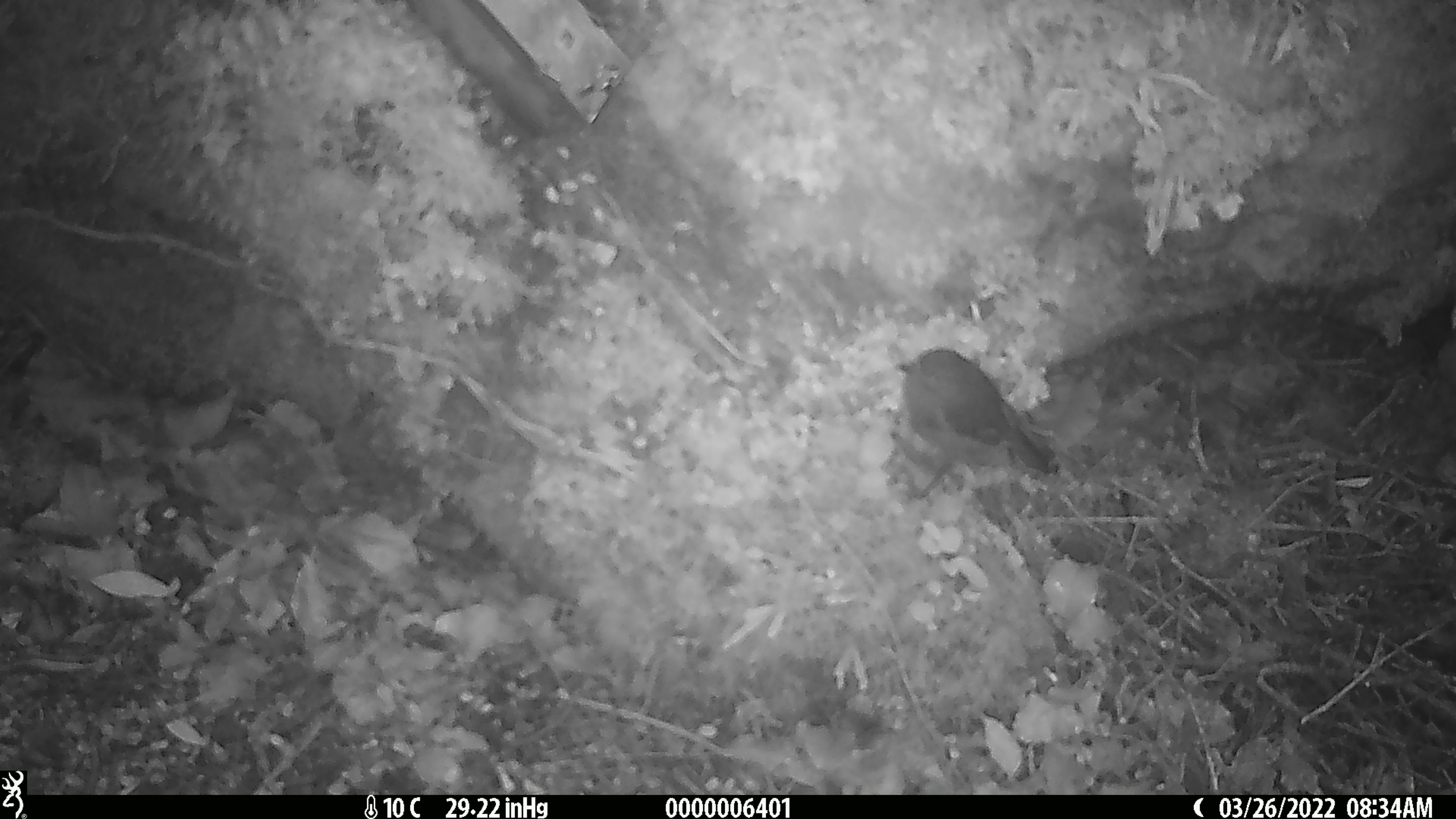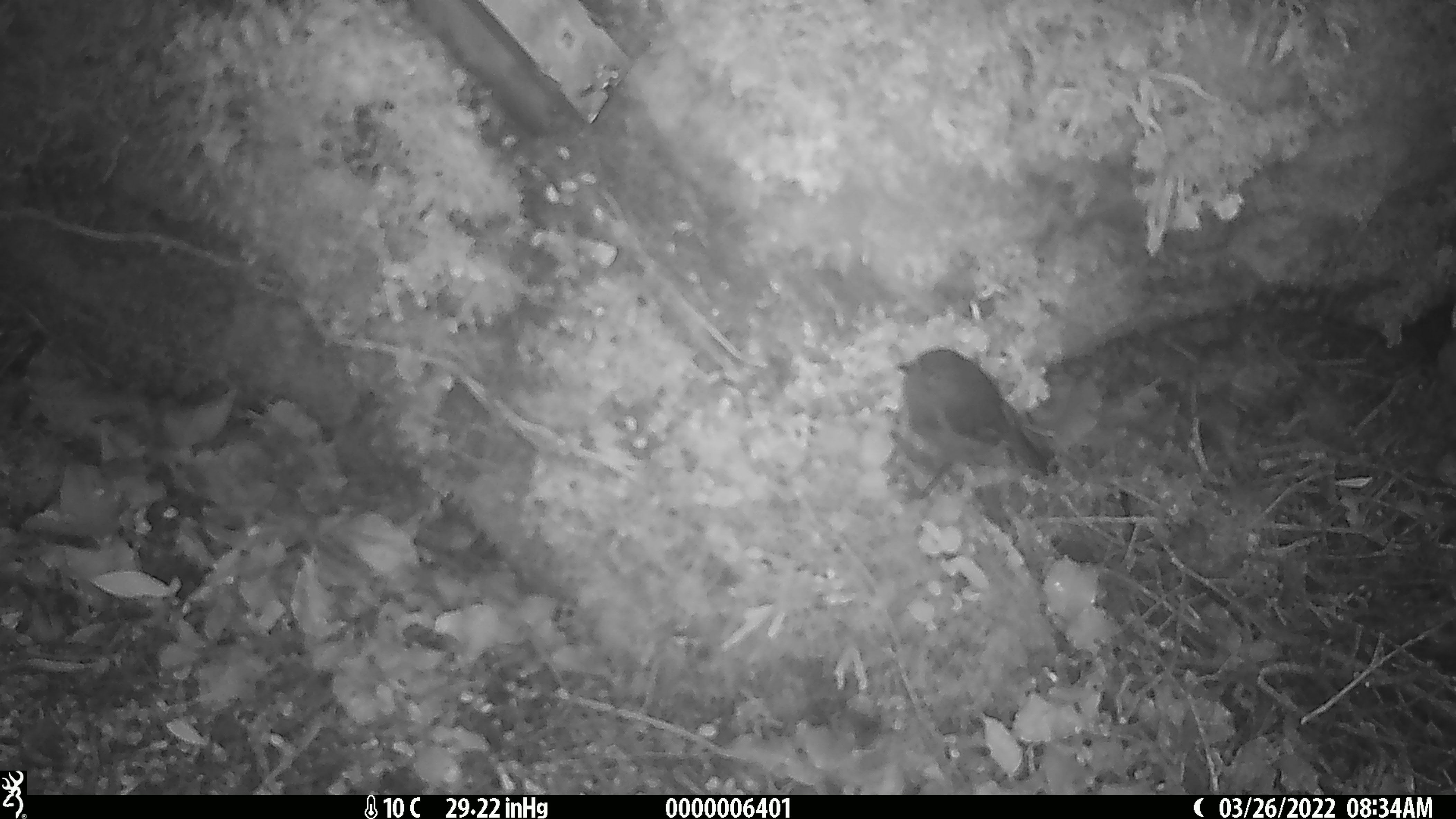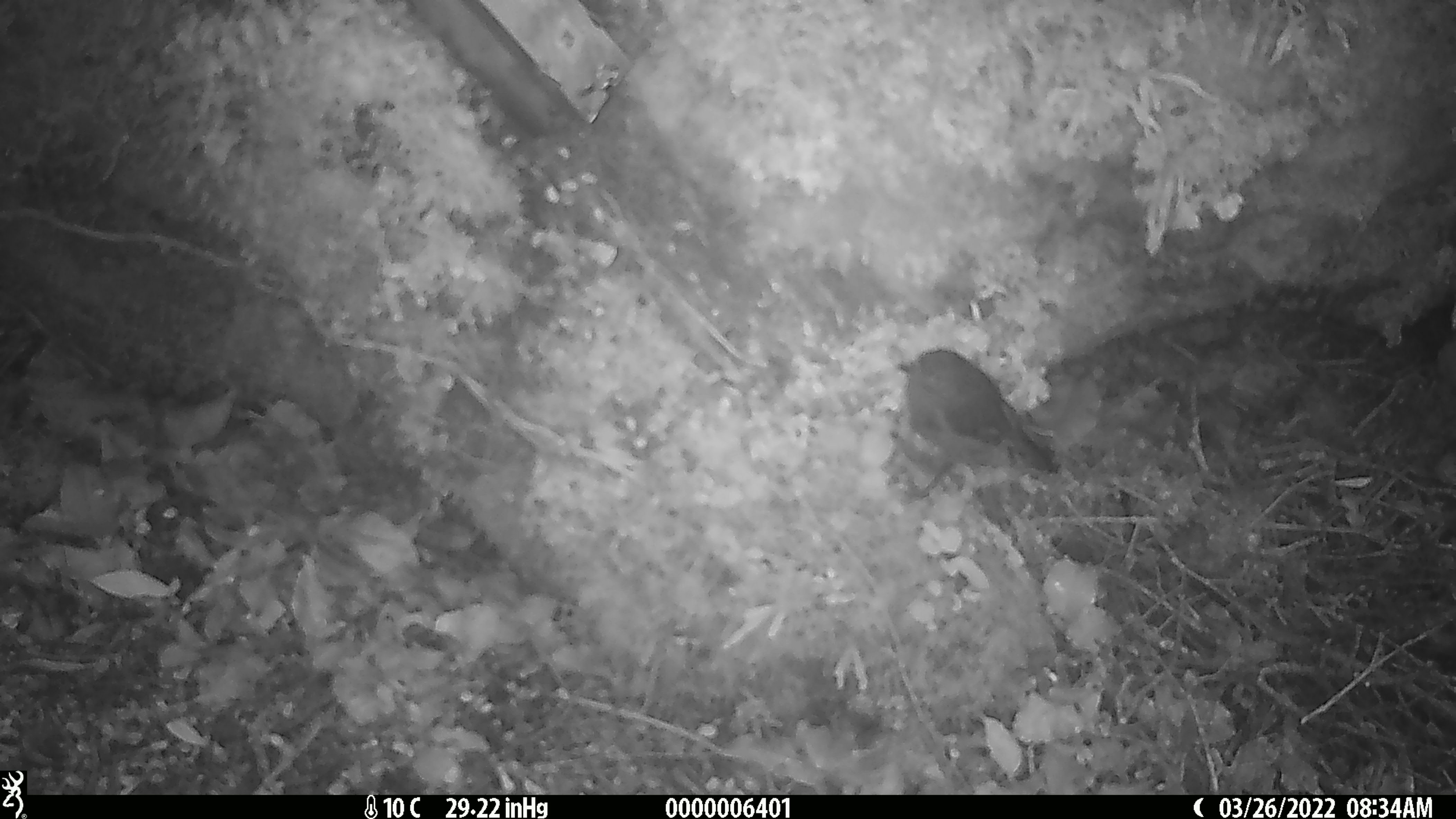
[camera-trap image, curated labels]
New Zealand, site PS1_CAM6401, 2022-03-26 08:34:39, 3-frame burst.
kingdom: Animalia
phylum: Chordata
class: Aves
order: Passeriformes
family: Petroicidae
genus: Petroica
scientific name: Petroica australis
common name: new zealand robin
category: robin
Robin (new zealand robin) (Petroica australis).